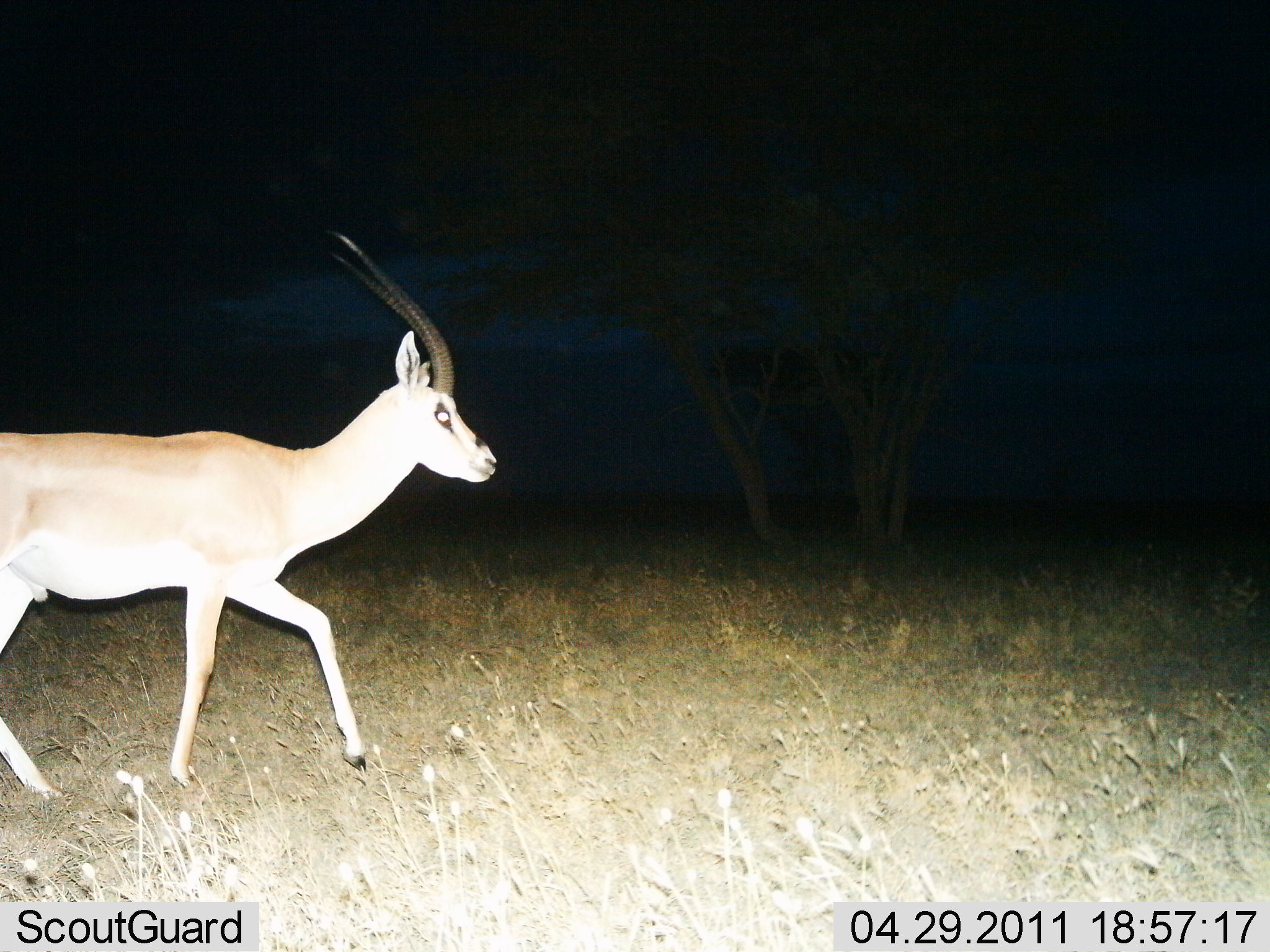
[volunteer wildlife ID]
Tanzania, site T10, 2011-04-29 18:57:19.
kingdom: Animalia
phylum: Chordata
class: Mammalia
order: Artiodactyla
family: Bovidae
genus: Nanger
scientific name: Nanger granti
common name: grant's gazelle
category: gazellegrants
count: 1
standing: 20%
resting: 0%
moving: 80%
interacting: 0%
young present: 0%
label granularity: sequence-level